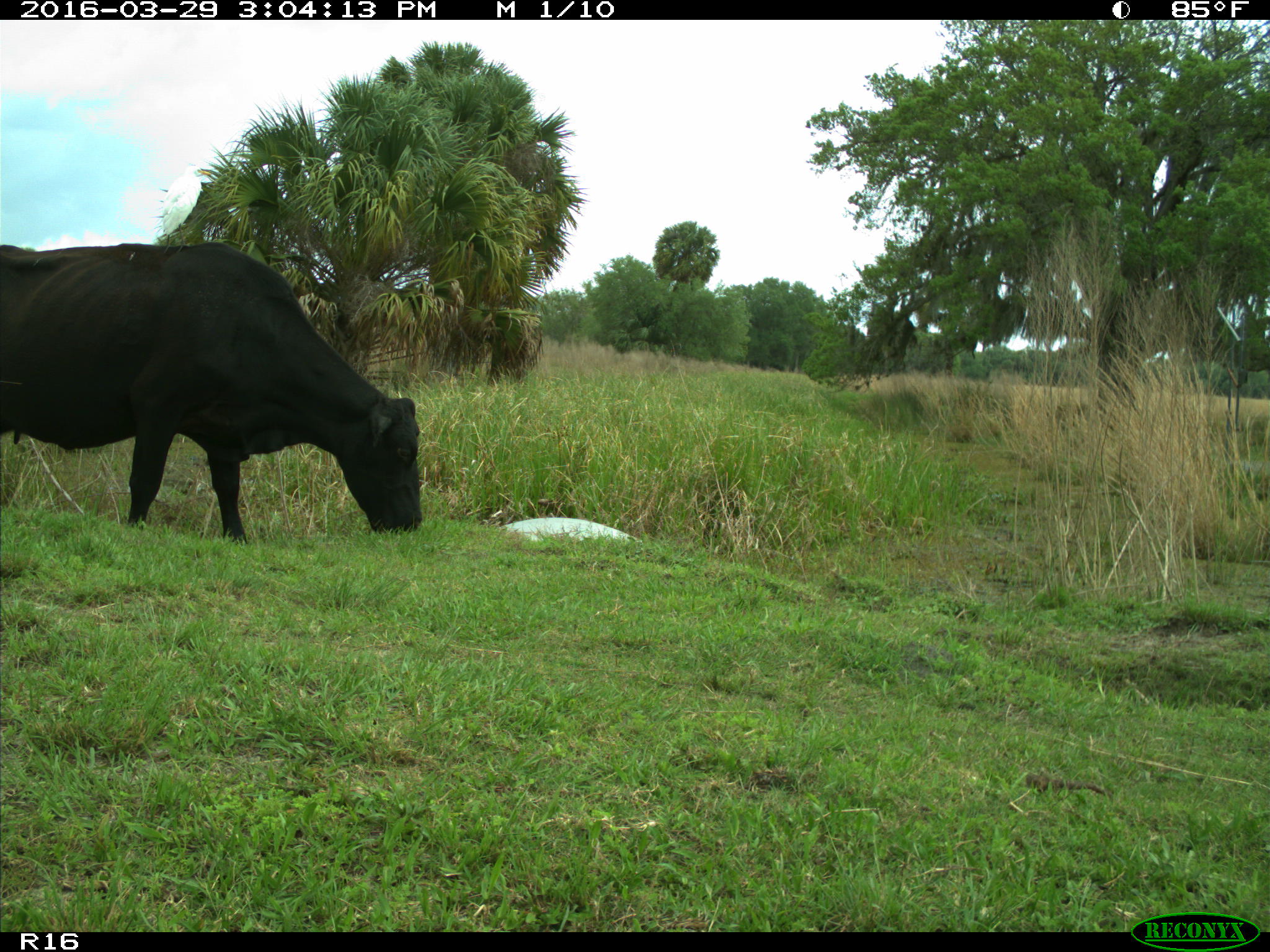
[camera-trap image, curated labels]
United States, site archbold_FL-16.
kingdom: Animalia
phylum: Chordata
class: Mammalia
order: Artiodactyla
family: Bovidae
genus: Bos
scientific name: Bos taurus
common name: domestic cow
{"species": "Bos taurus (domestic cow)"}